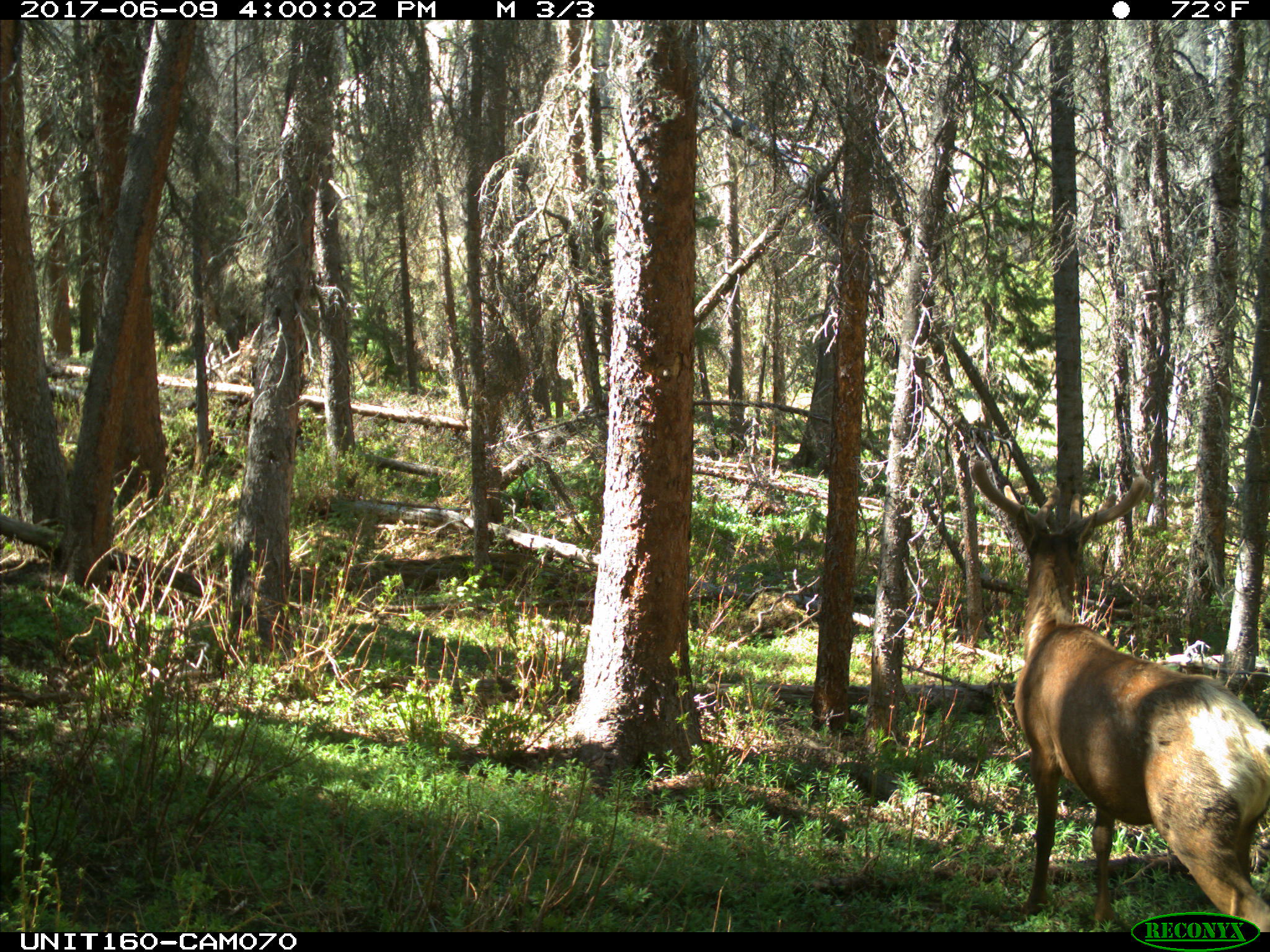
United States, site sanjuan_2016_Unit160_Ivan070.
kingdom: Animalia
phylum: Chordata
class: Mammalia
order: Artiodactyla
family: Cervidae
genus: Cervus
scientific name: Cervus elaphus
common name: red deer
Cervus elaphus (red deer).